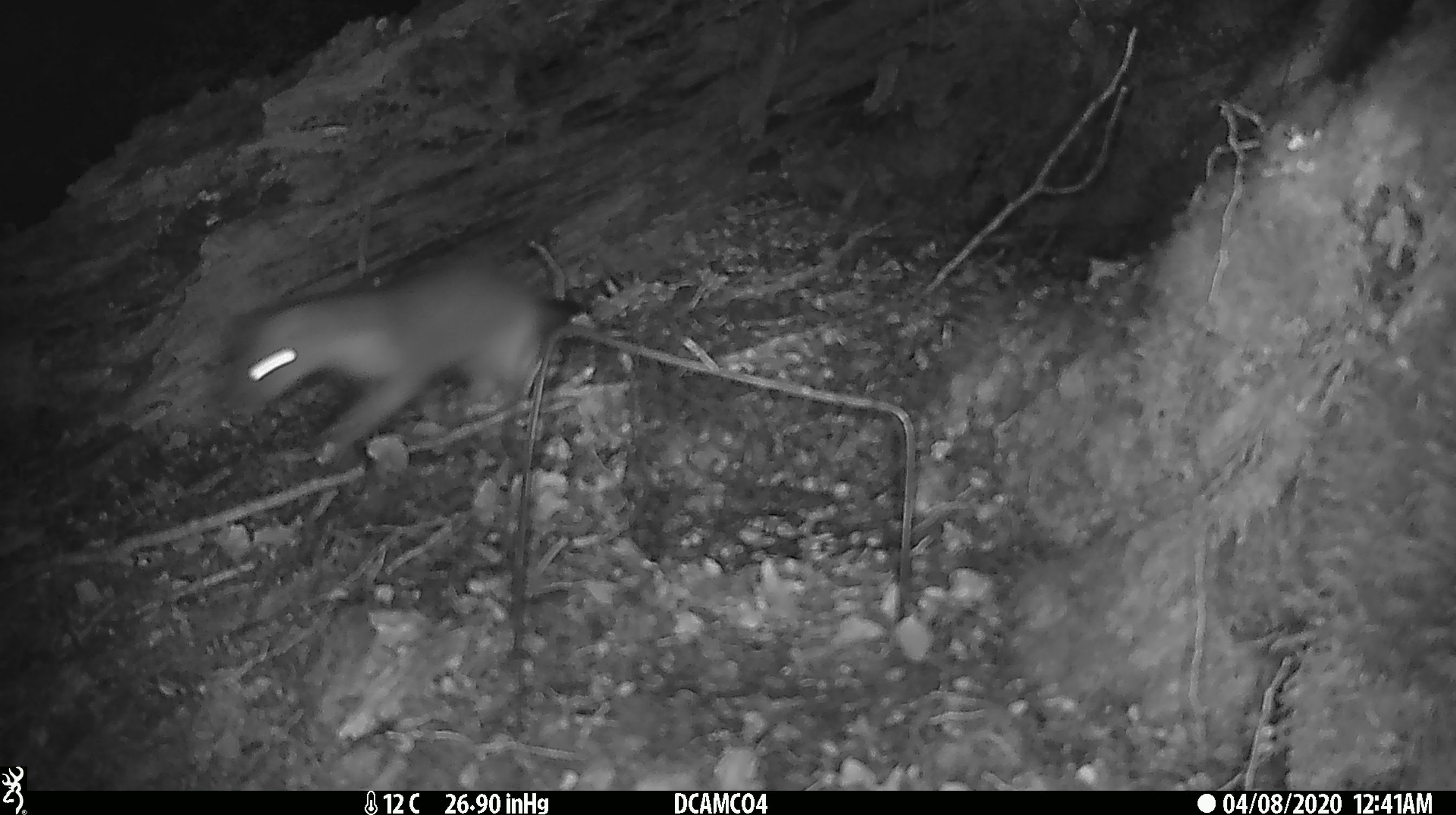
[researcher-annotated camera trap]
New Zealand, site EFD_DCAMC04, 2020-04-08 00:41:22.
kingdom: Animalia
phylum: Chordata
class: Mammalia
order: Carnivora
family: Mustelidae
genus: Mustela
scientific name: Mustela erminea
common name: stoat